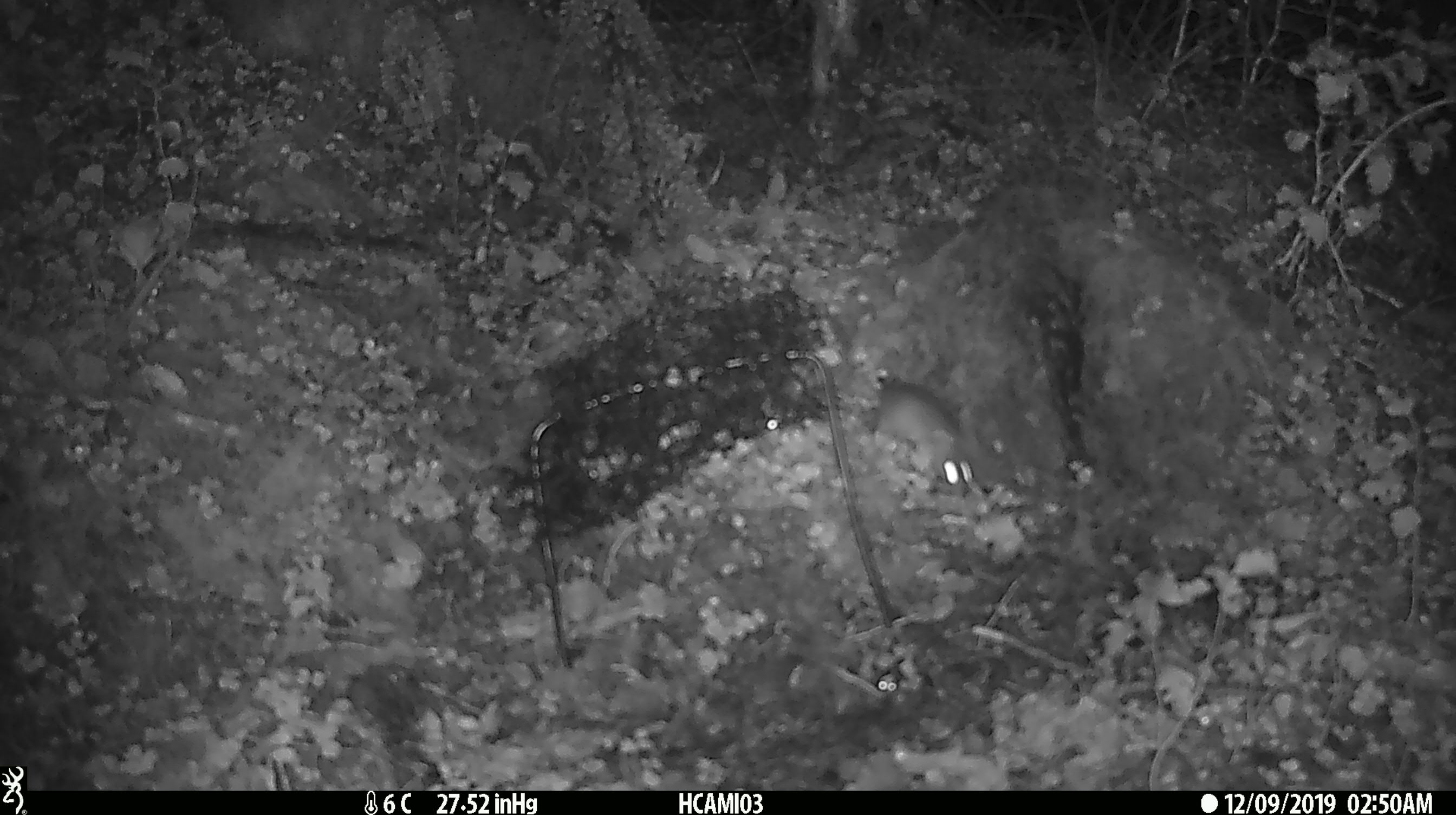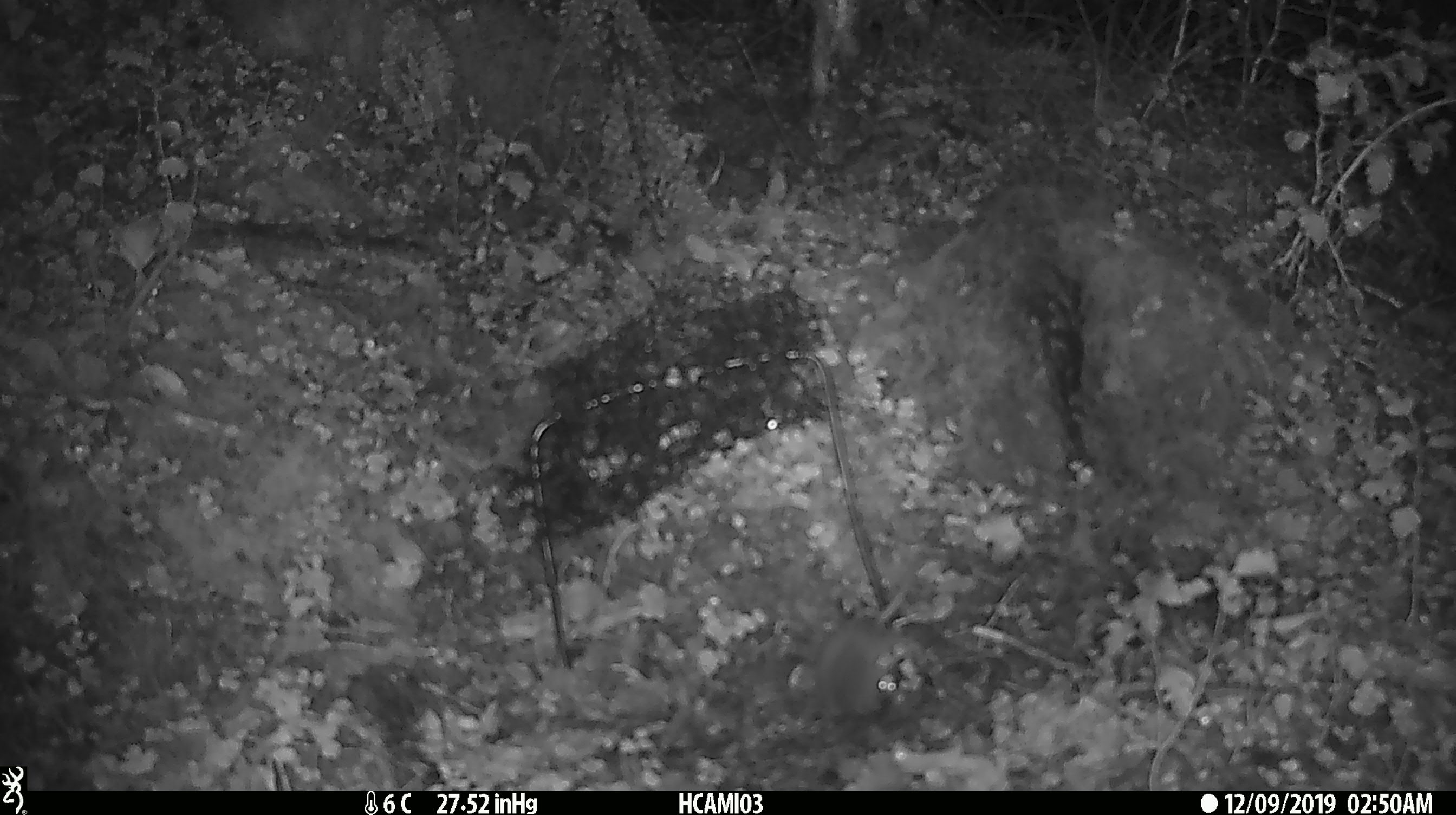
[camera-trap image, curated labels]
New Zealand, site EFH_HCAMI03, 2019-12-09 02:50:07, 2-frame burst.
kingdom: Animalia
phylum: Chordata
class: Mammalia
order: Rodentia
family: Muridae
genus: Mus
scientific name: Mus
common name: mouse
Mouse (Mus).